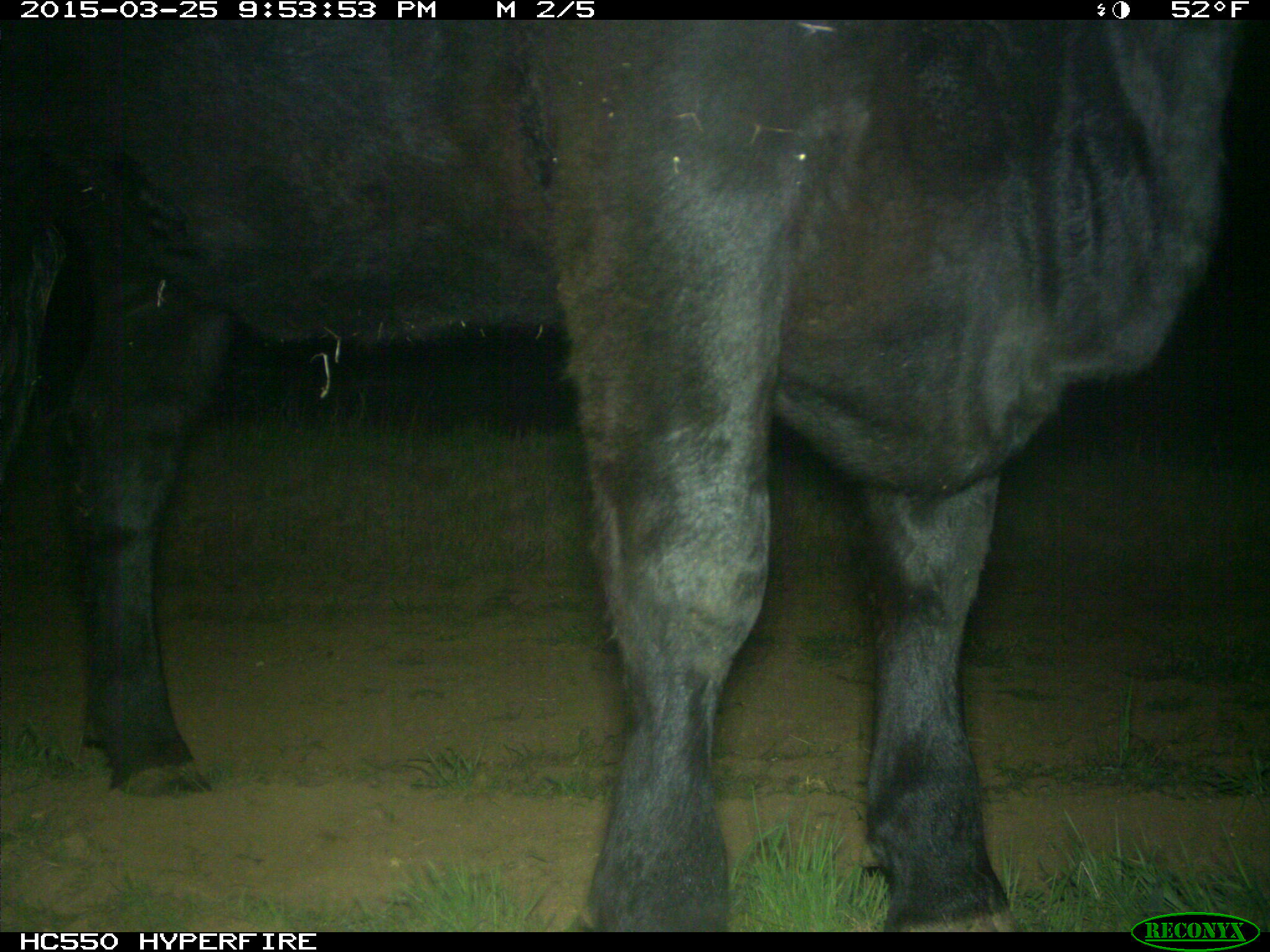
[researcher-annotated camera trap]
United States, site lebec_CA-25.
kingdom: Animalia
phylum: Chordata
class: Mammalia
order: Artiodactyla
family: Bovidae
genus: Bos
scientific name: Bos taurus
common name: domestic cow